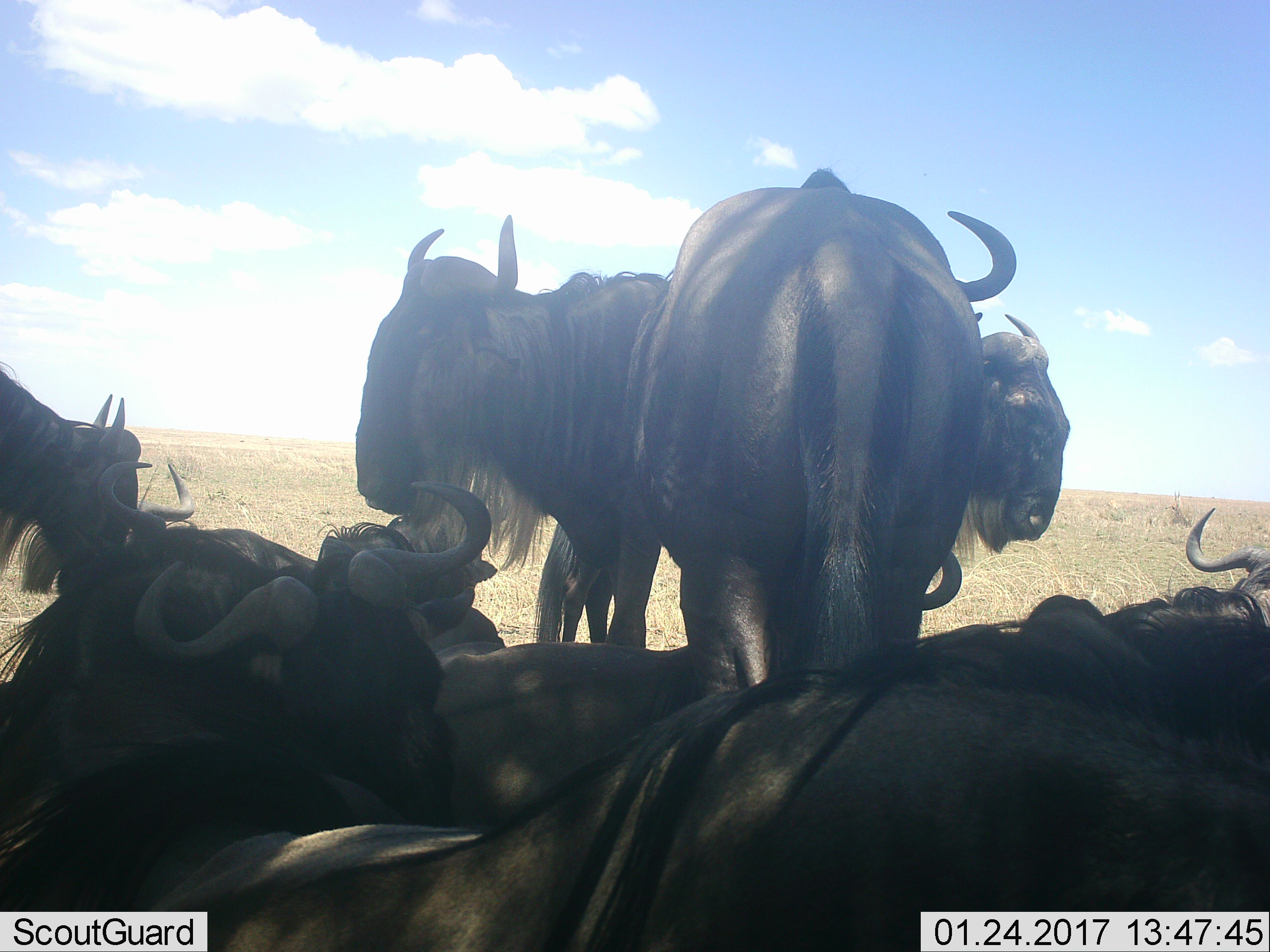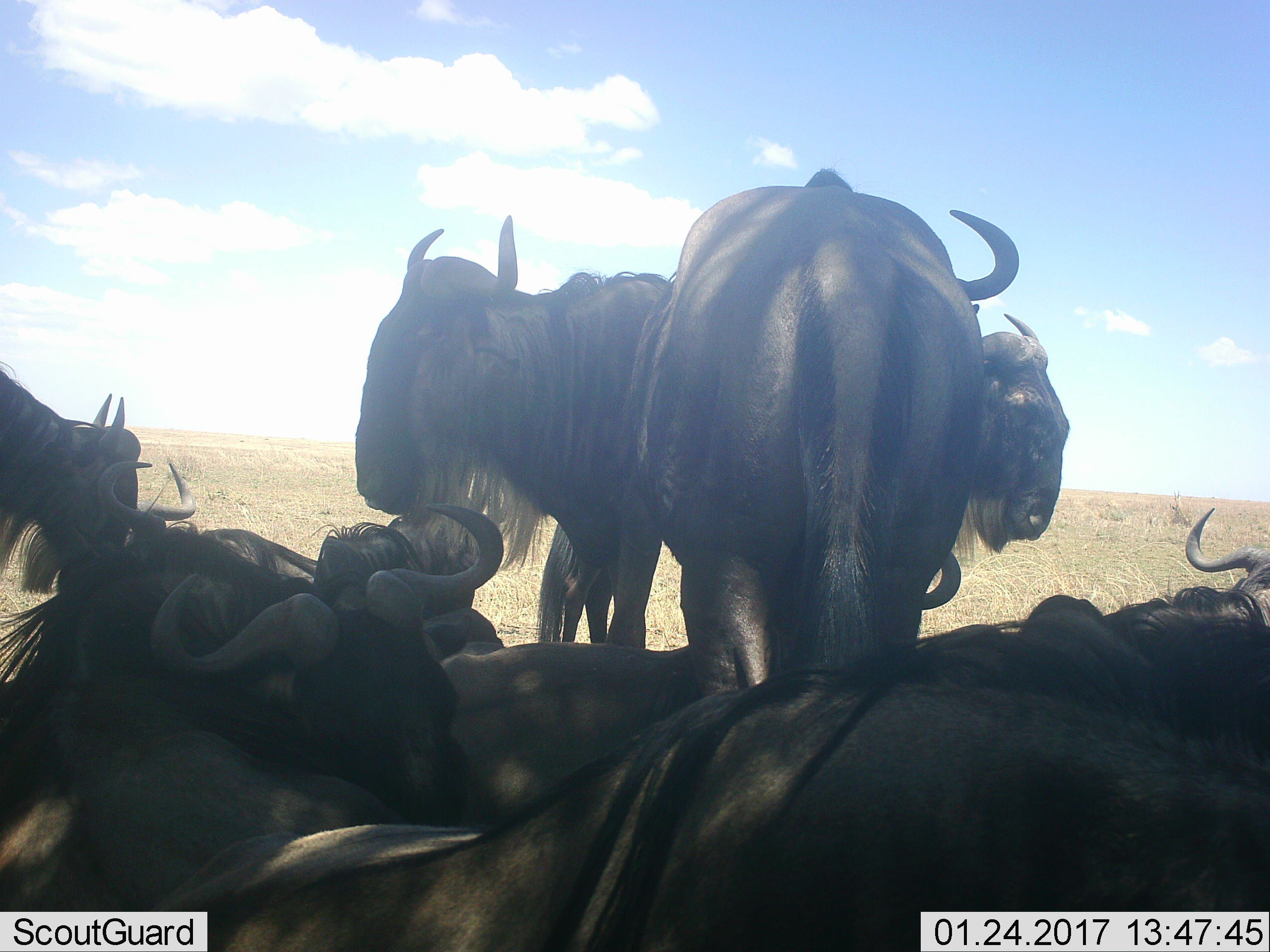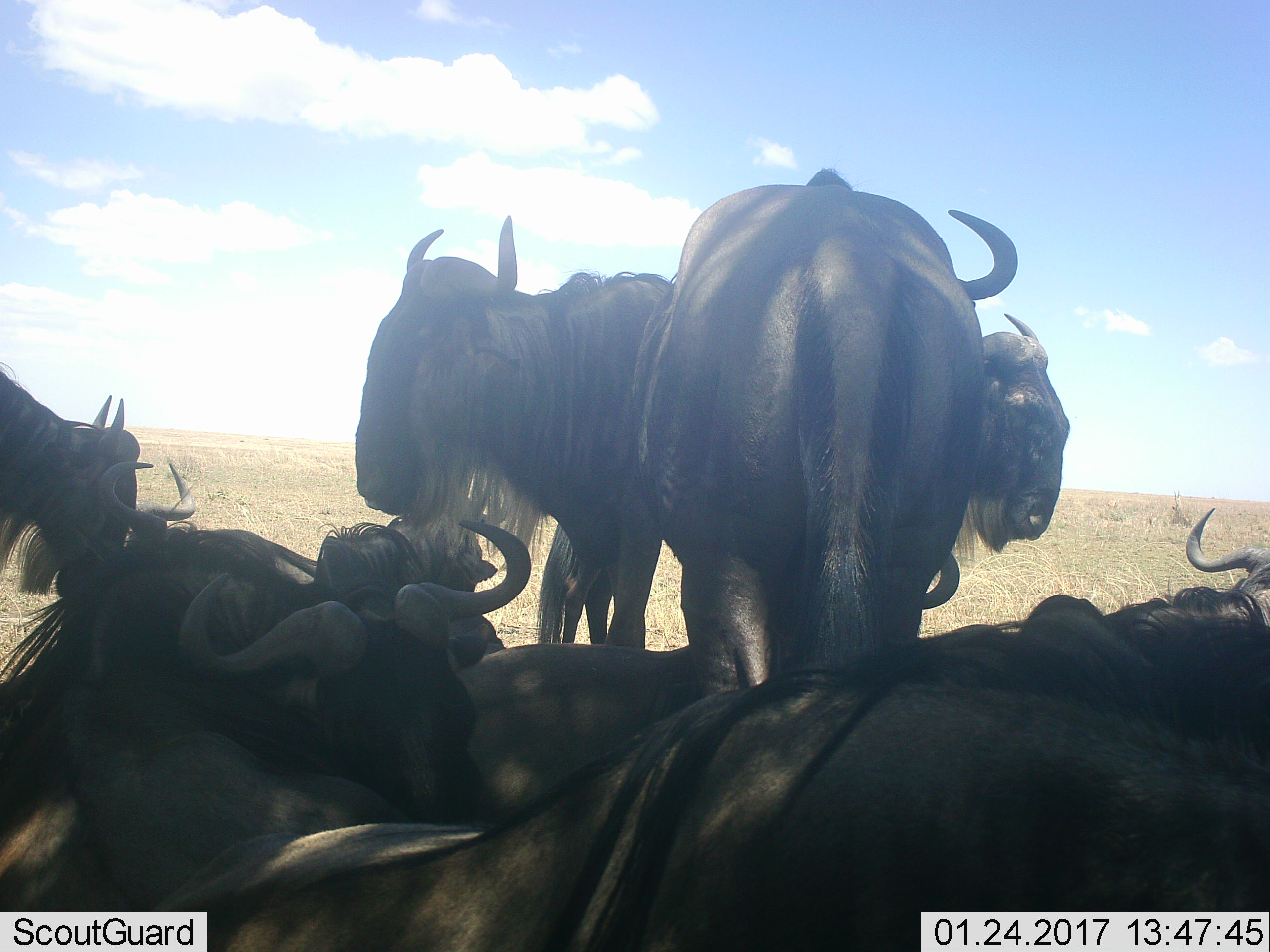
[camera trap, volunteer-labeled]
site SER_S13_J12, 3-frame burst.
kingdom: Animalia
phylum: Chordata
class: Mammalia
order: Artiodactyla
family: Bovidae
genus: Connochaetes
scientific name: Connochaetes taurinus taurinus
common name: blue wildebeest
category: wildebeestblue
Wildebeestblue (blue wildebeest) (Connochaetes taurinus taurinus), count 9. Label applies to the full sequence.